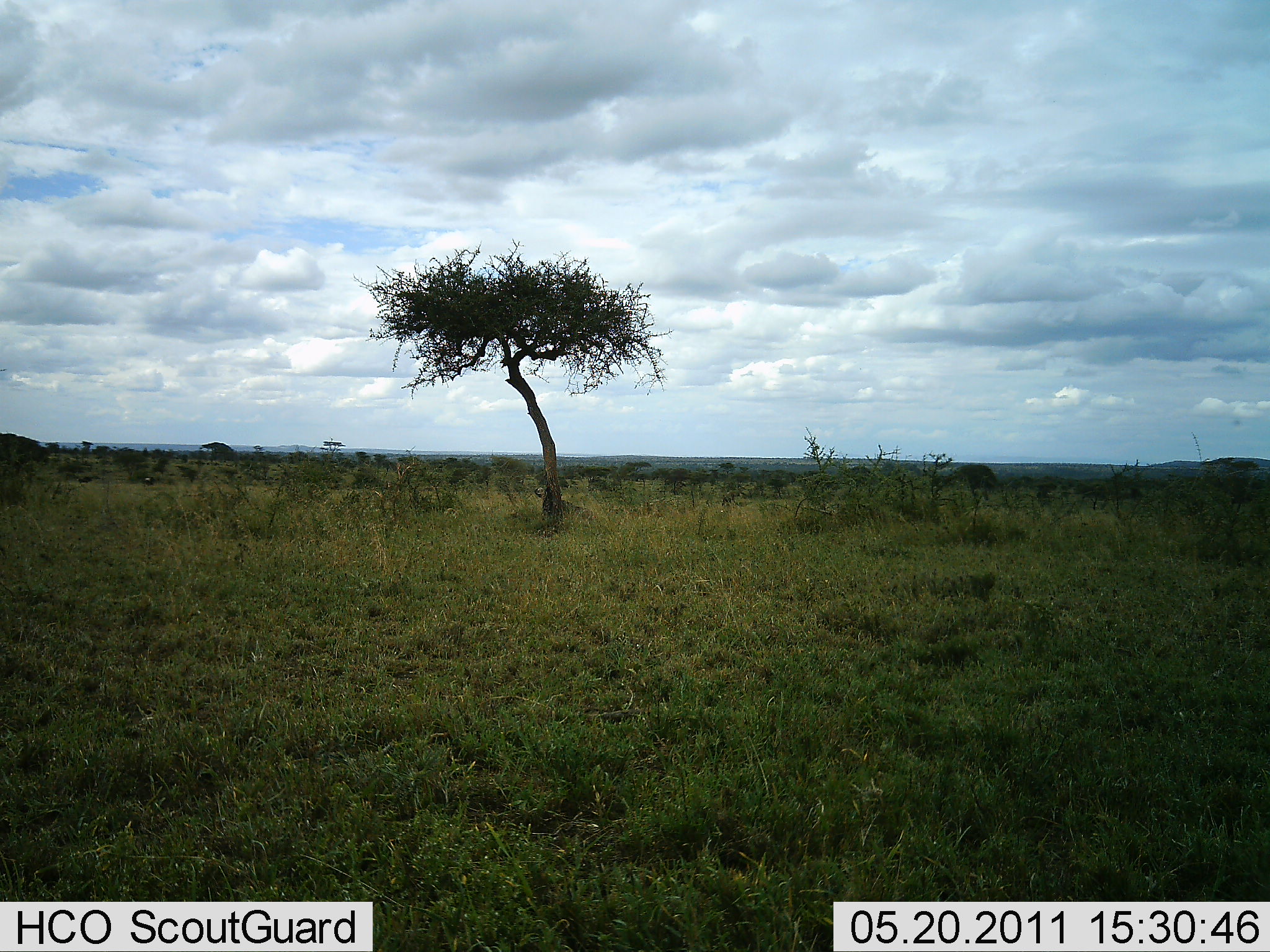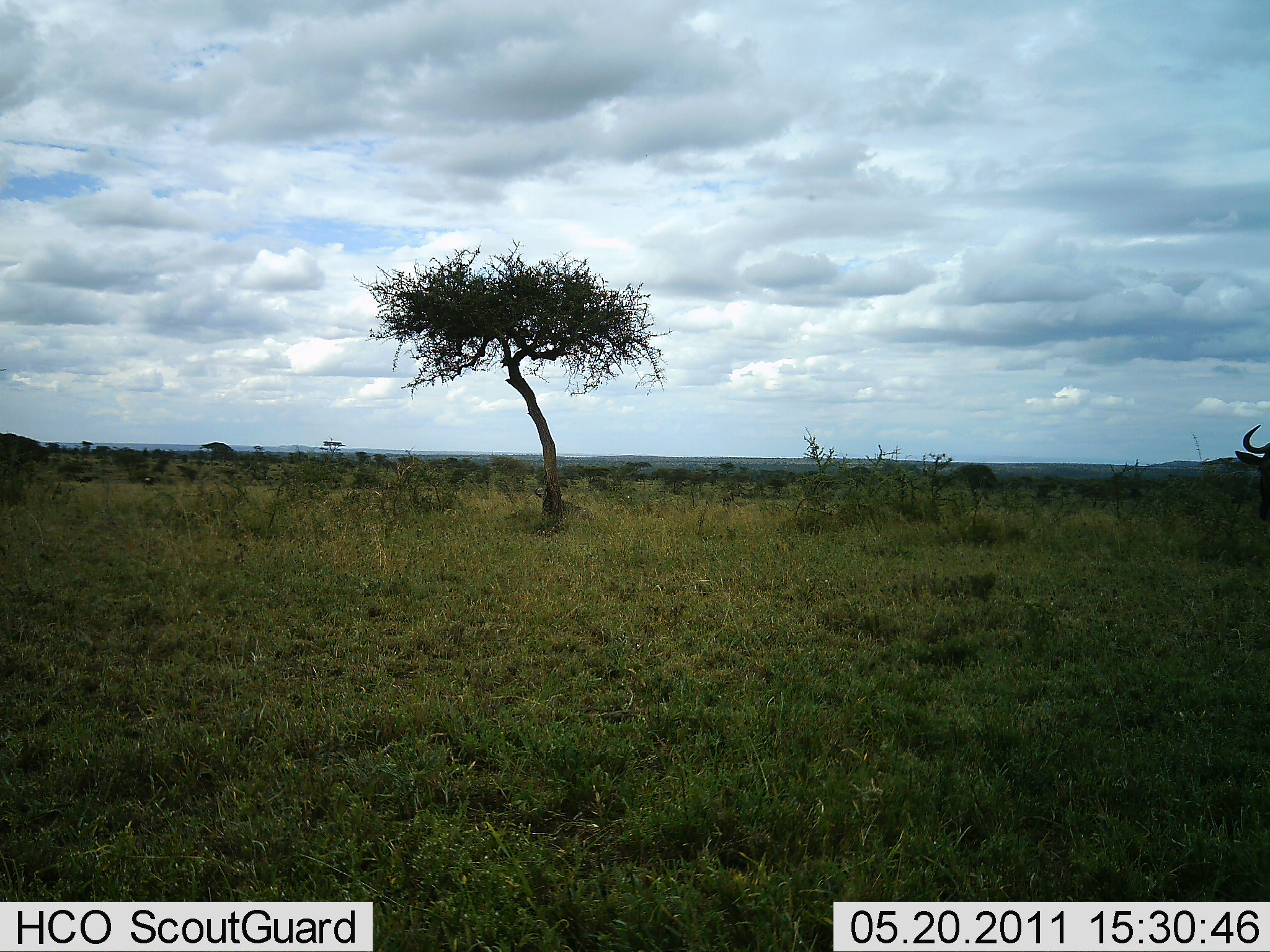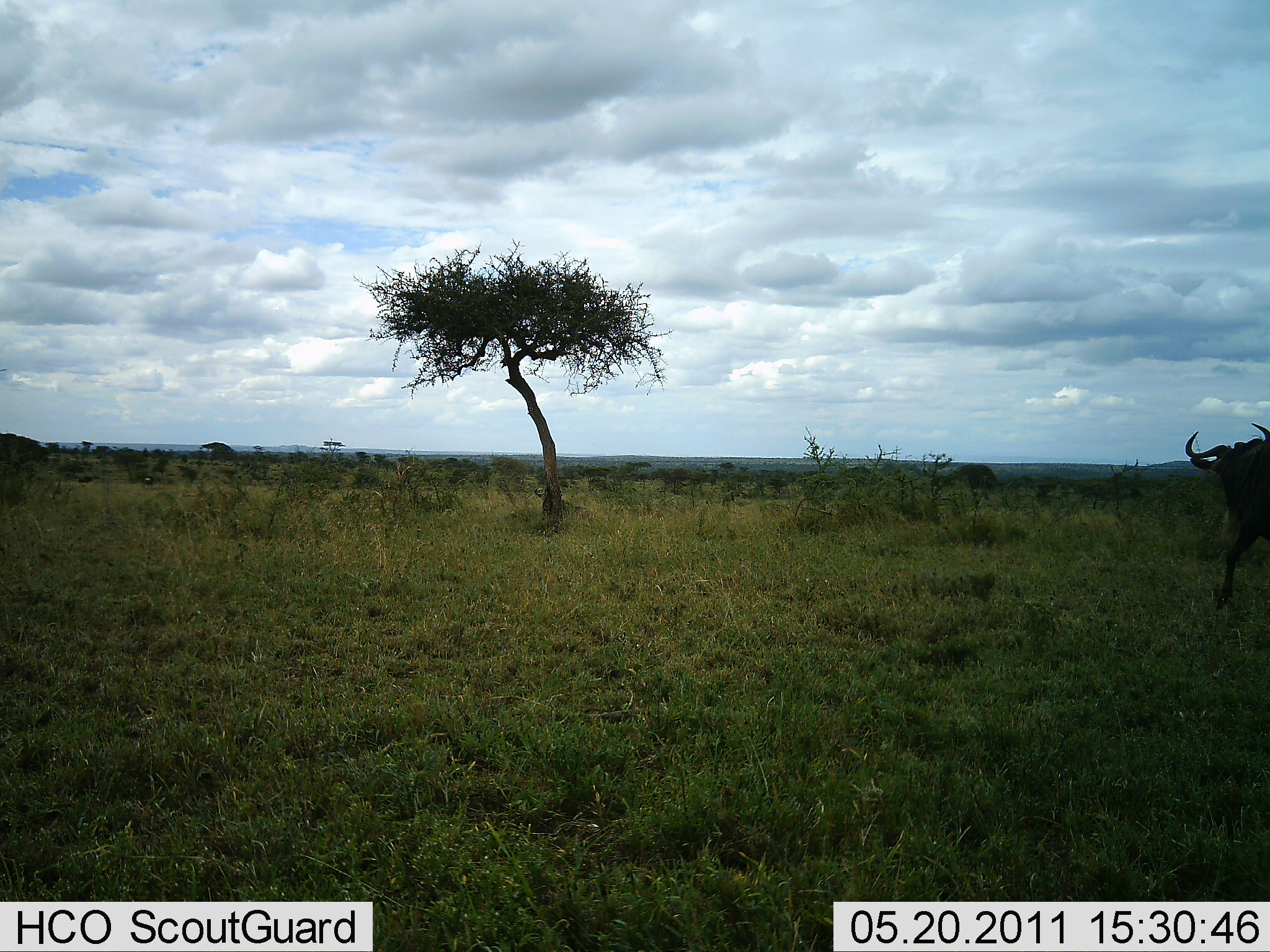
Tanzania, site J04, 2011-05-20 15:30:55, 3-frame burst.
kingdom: Animalia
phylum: Chordata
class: Mammalia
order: Artiodactyla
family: Bovidae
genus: Connochaetes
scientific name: Connochaetes taurinus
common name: blue wildebeest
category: wildebeest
Wildebeest (blue wildebeest) (Connochaetes taurinus), count 1. Behavior (volunteer vote fractions): standing 0%, resting 0%, moving 100%, interacting 0%. Young present (vote fraction): 0%. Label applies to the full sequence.